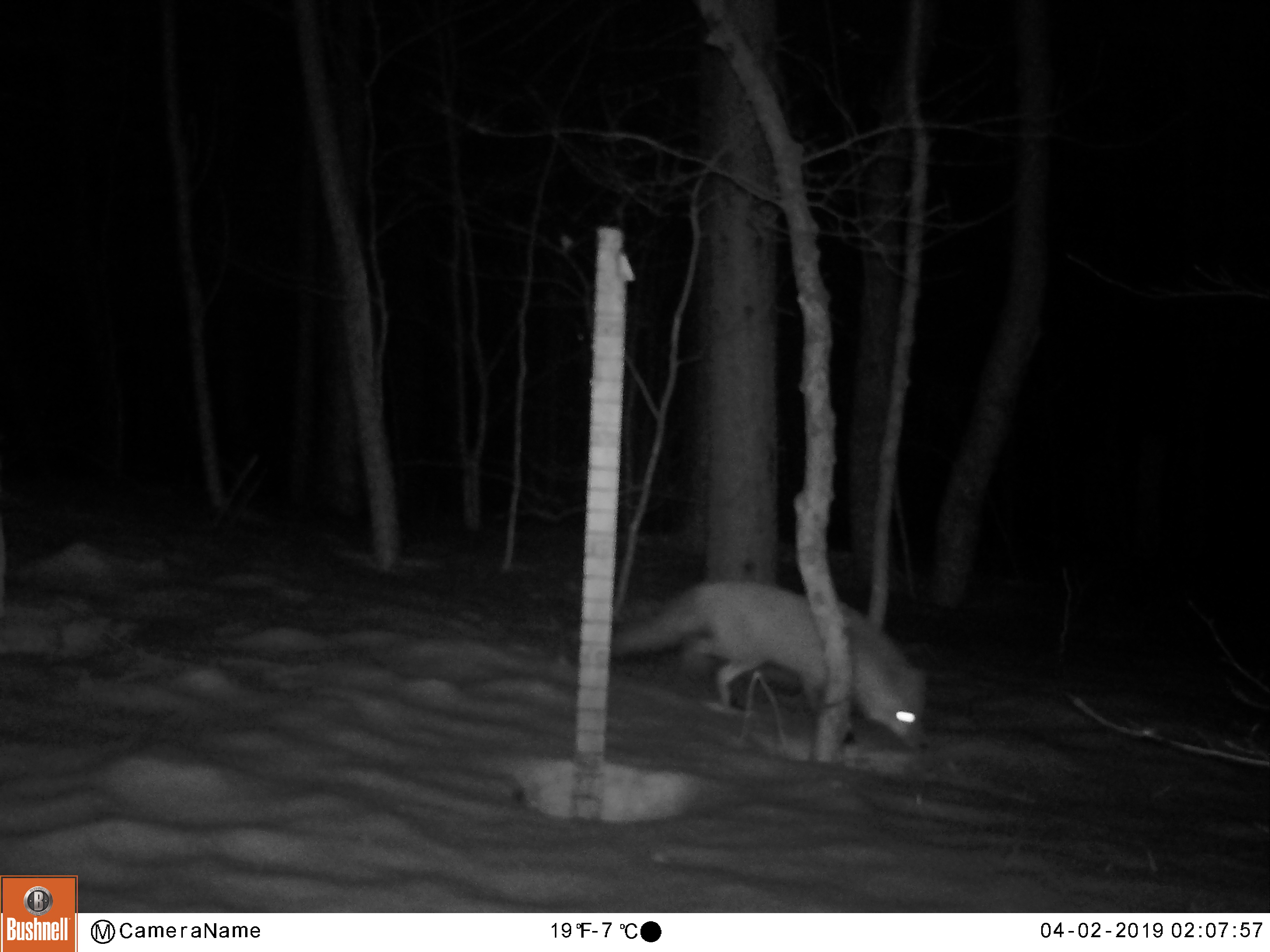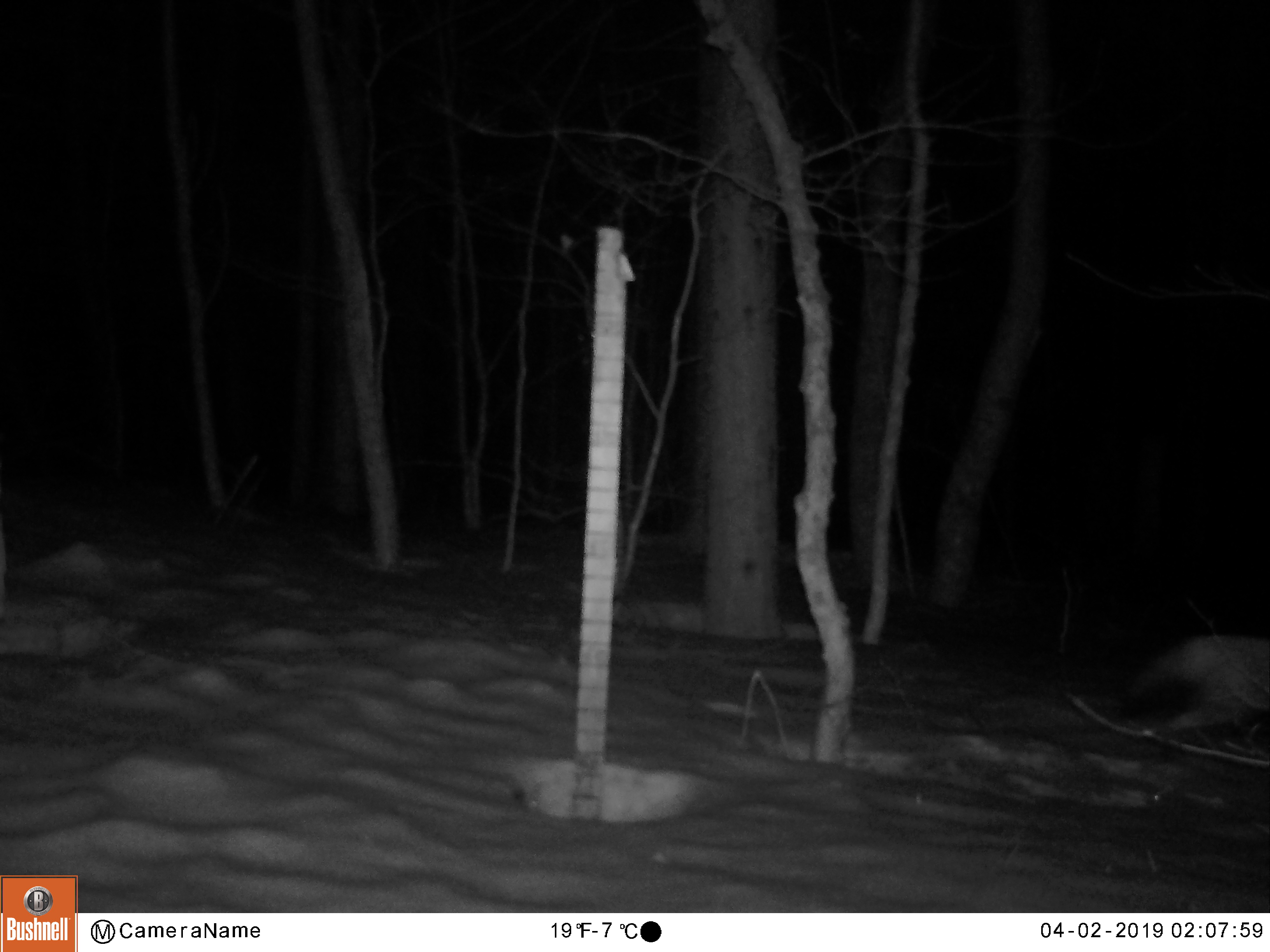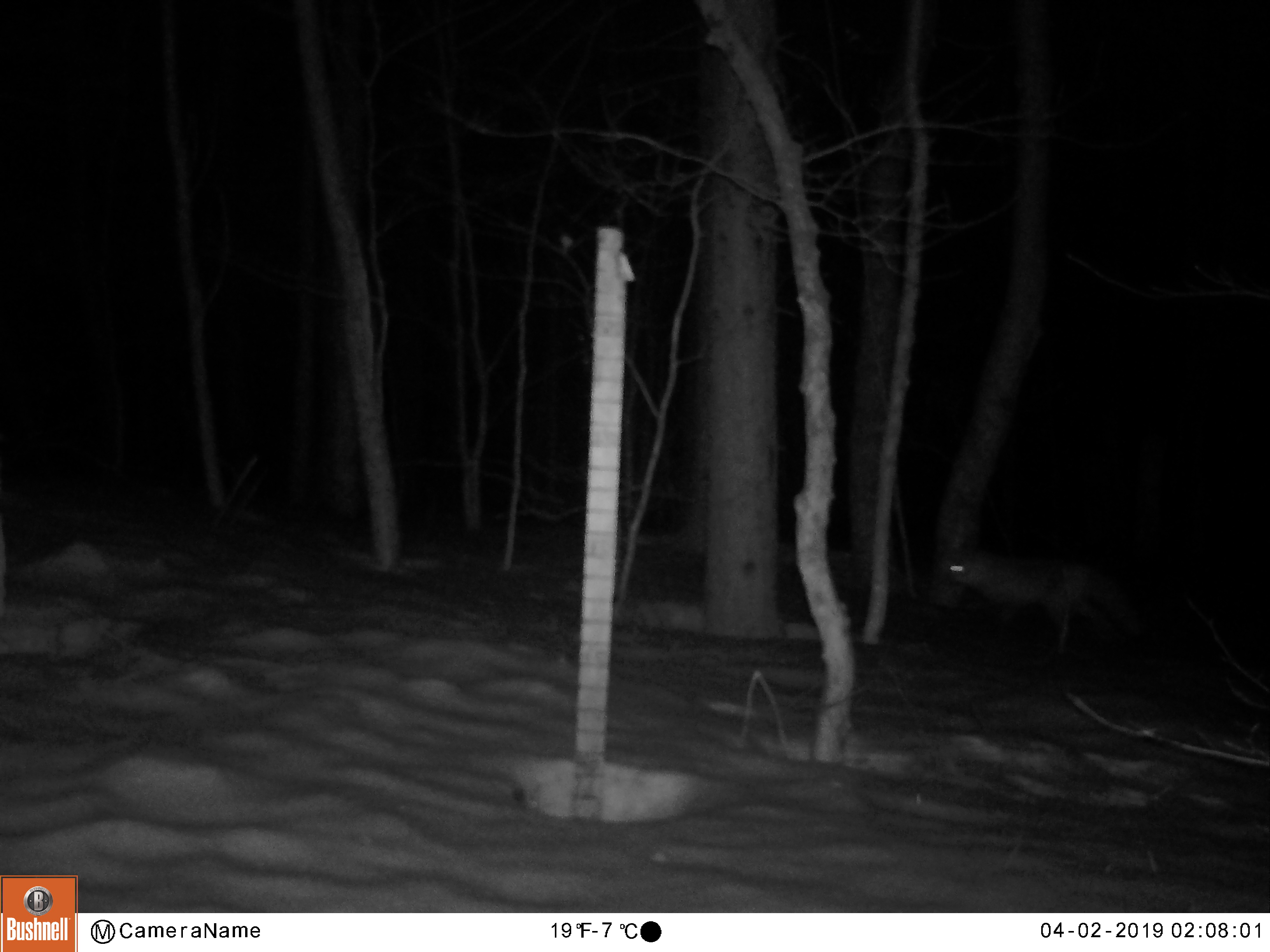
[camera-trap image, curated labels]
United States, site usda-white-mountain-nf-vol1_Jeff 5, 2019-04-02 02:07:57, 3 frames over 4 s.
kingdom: Animalia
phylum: Chordata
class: Mammalia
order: Carnivora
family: Canidae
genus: Vulpes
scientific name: Vulpes vulpes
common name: red fox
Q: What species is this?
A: Red fox (Vulpes vulpes).